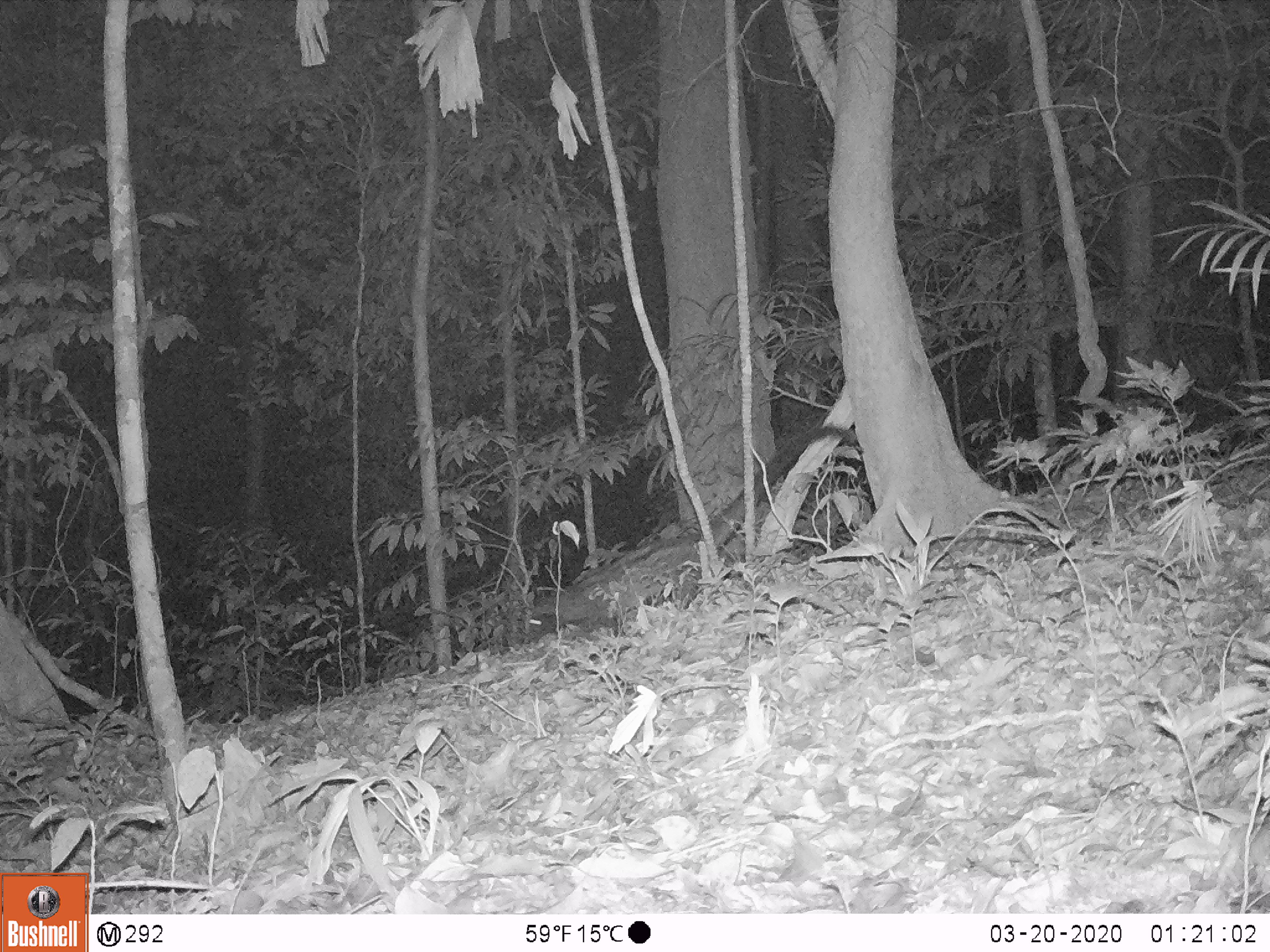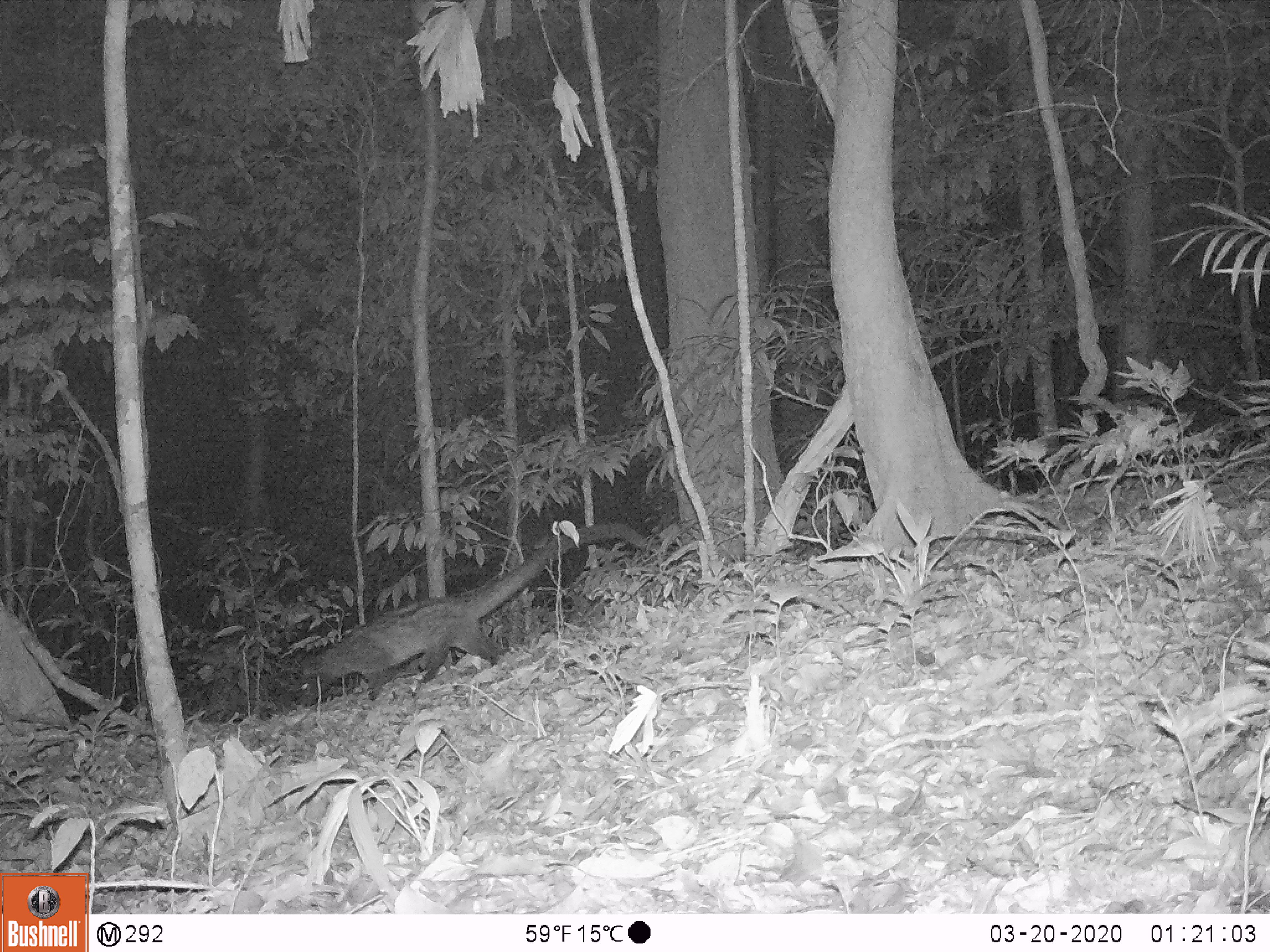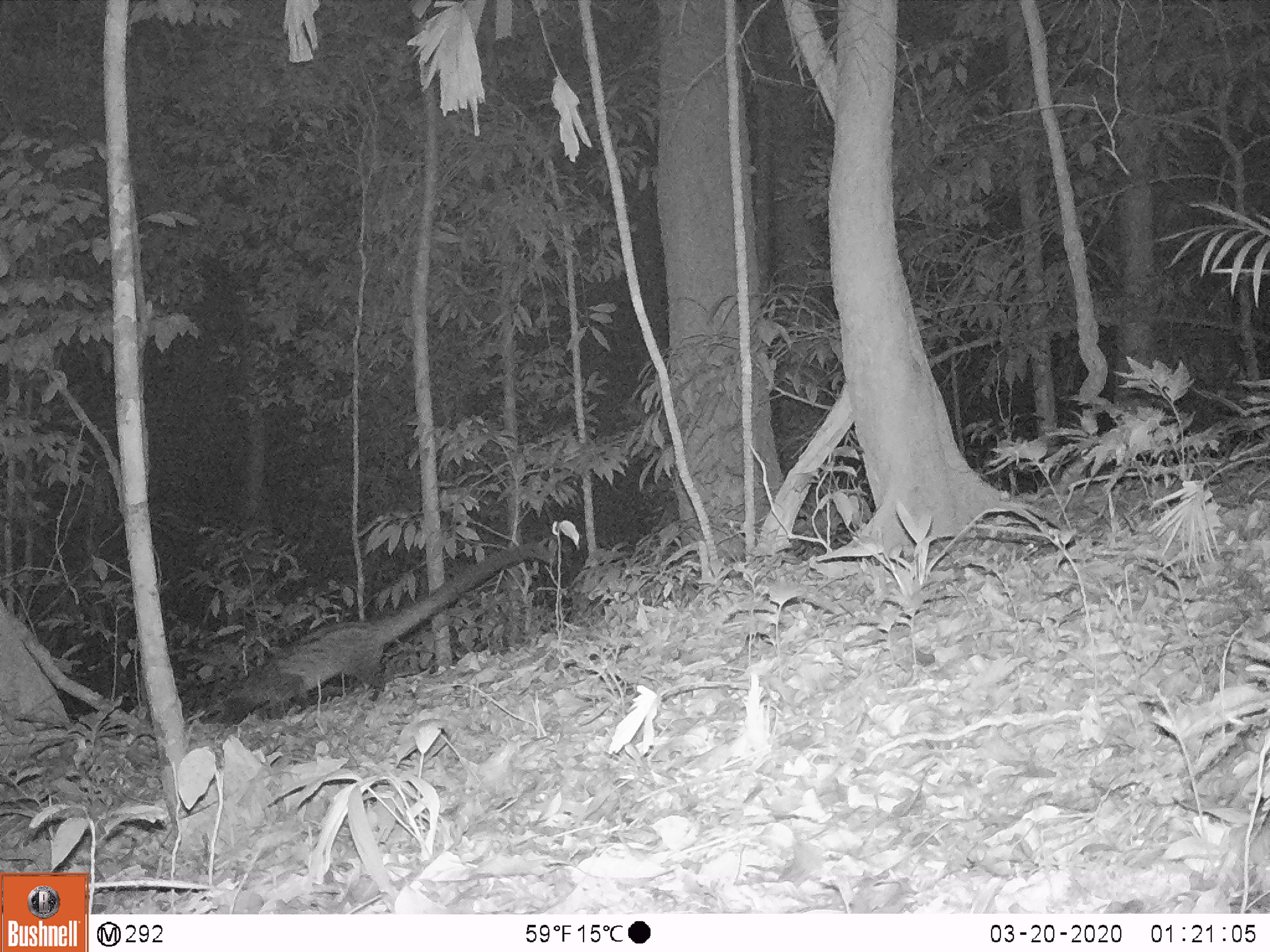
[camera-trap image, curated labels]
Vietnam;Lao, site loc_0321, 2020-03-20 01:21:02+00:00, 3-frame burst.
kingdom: Animalia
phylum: Chordata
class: Mammalia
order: Carnivora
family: Viverridae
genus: Paradoxurus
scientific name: Paradoxurus hermaphroditus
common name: common palm civet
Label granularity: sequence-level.